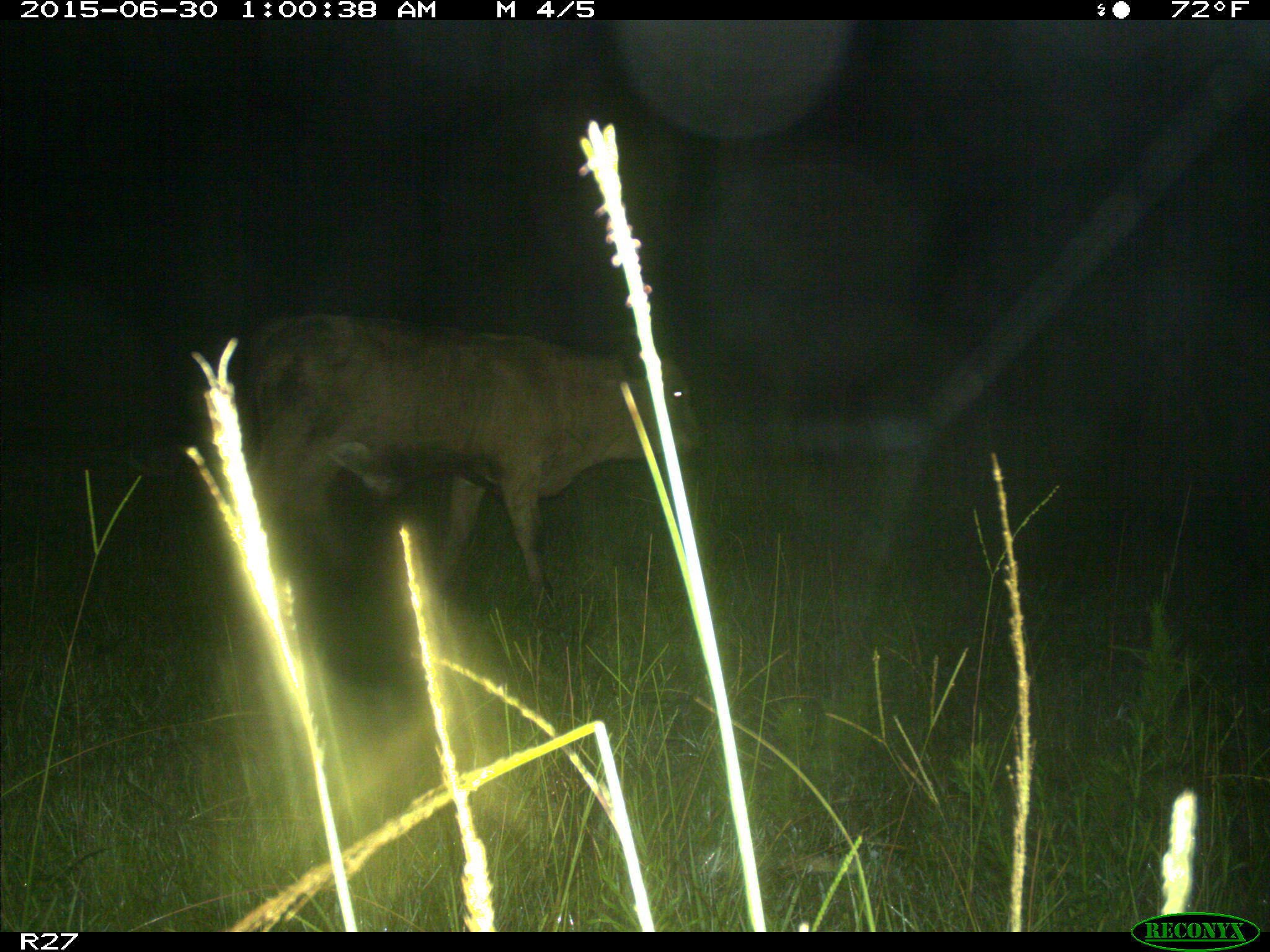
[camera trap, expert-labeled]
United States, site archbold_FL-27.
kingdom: Animalia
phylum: Chordata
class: Mammalia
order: Artiodactyla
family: Bovidae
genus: Bos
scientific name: Bos taurus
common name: domestic cow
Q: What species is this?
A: Bos taurus (domestic cow).